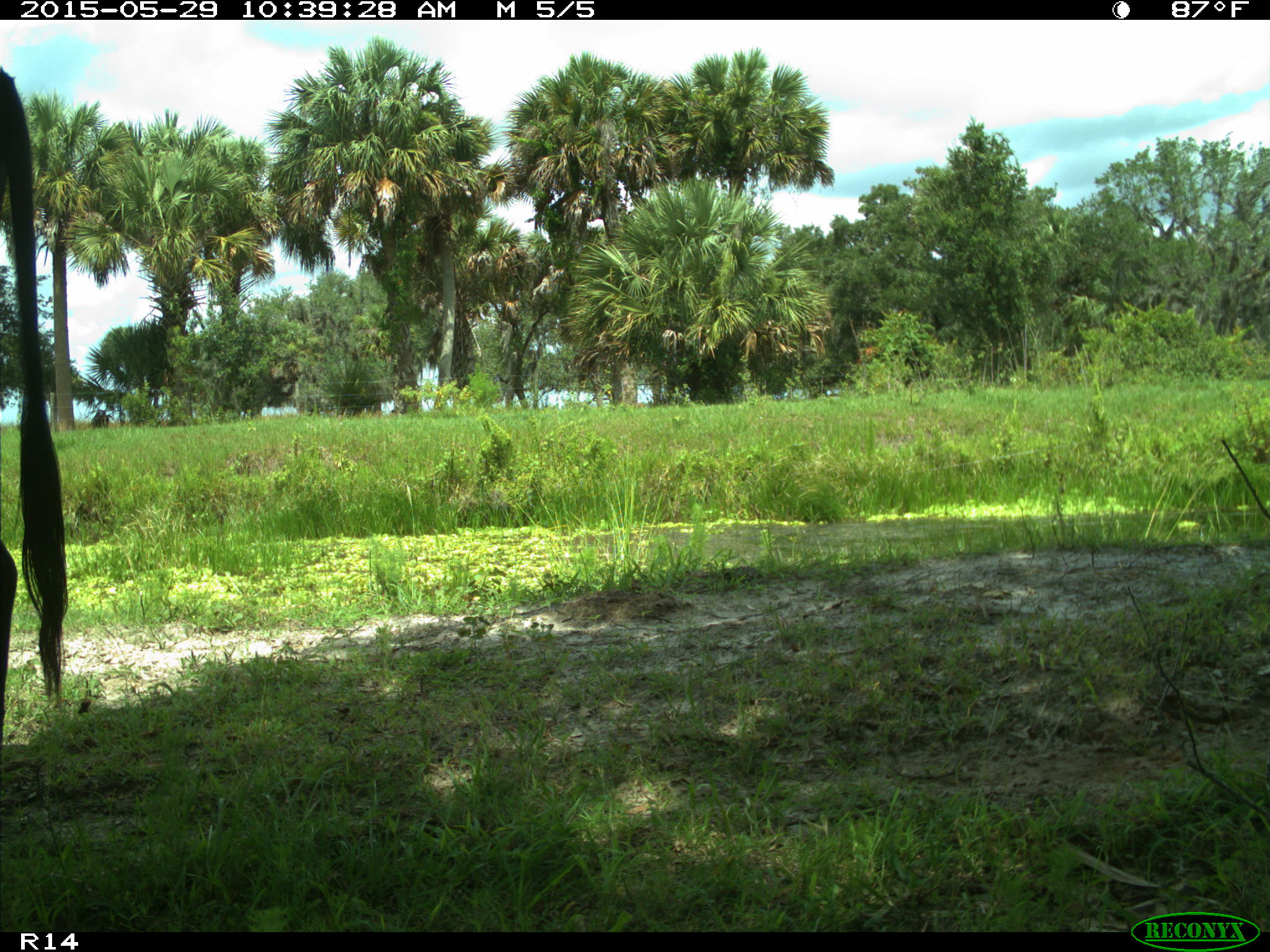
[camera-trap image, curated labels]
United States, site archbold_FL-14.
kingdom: Animalia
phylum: Chordata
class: Mammalia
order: Artiodactyla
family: Bovidae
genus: Bos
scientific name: Bos taurus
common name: domestic cow